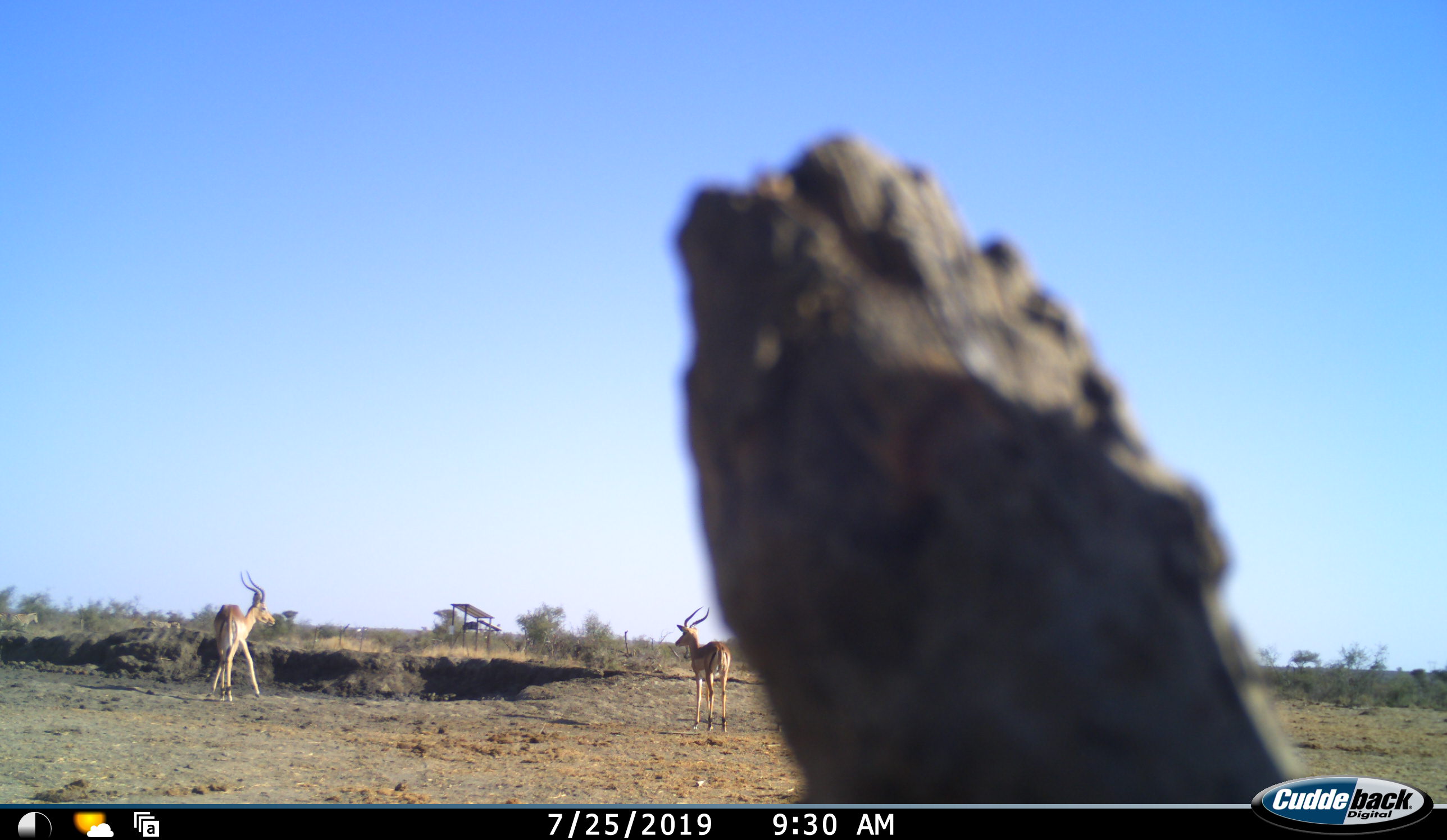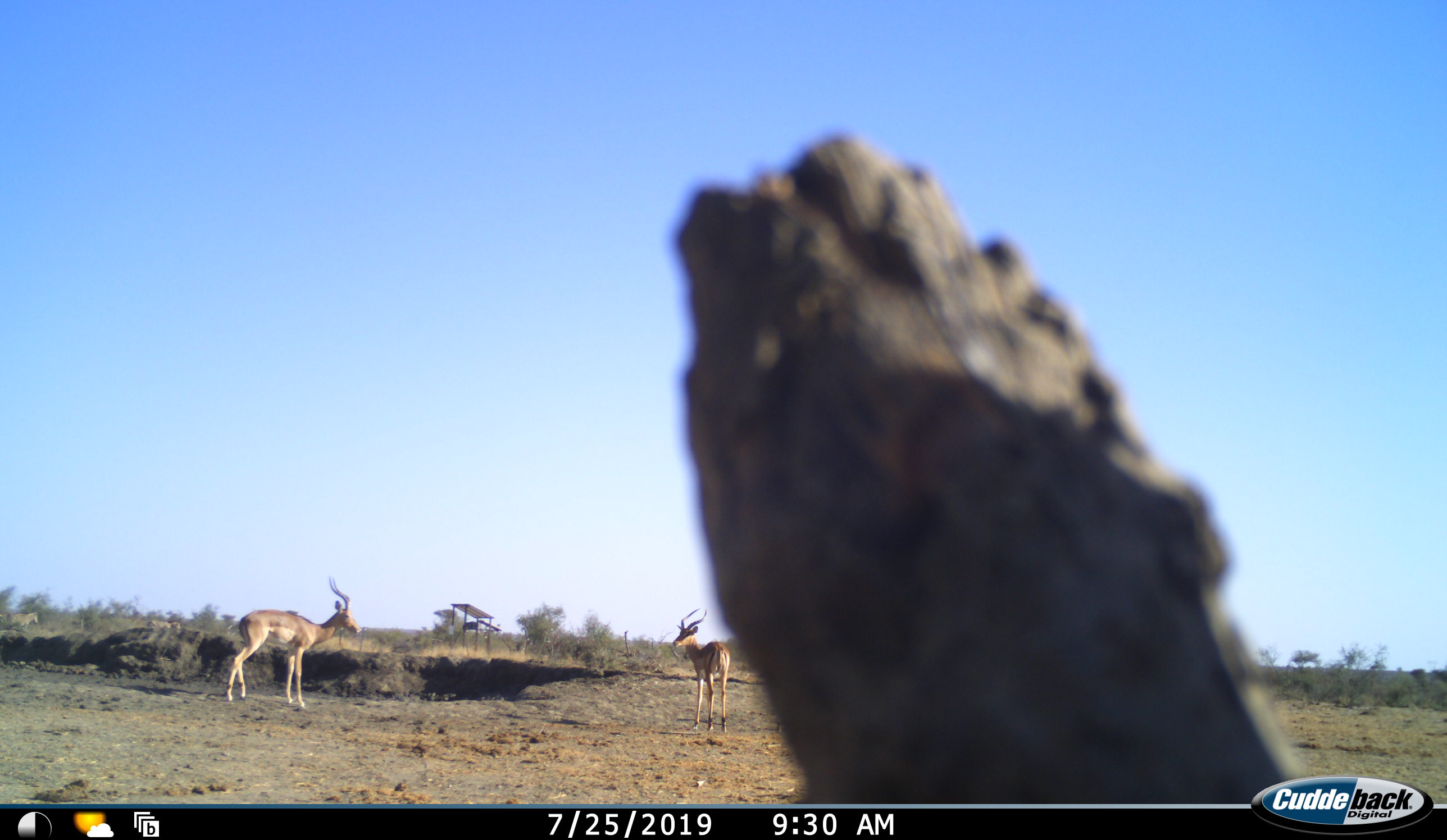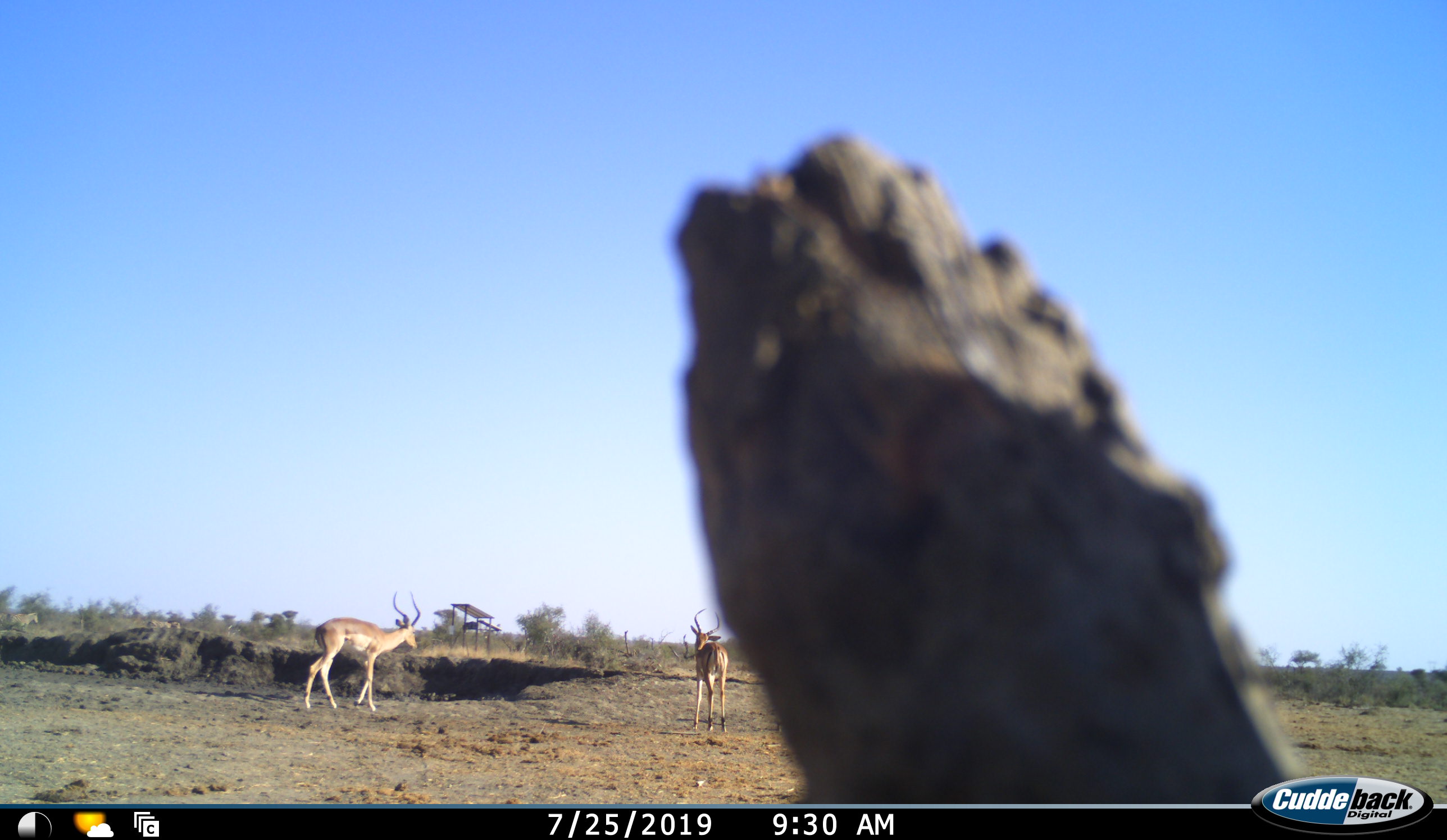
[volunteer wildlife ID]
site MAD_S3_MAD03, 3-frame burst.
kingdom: Animalia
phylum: Chordata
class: Mammalia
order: Artiodactyla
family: Bovidae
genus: Aepyceros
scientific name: Aepyceros melampus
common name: impala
Impala (Aepyceros melampus), count 2. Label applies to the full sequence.